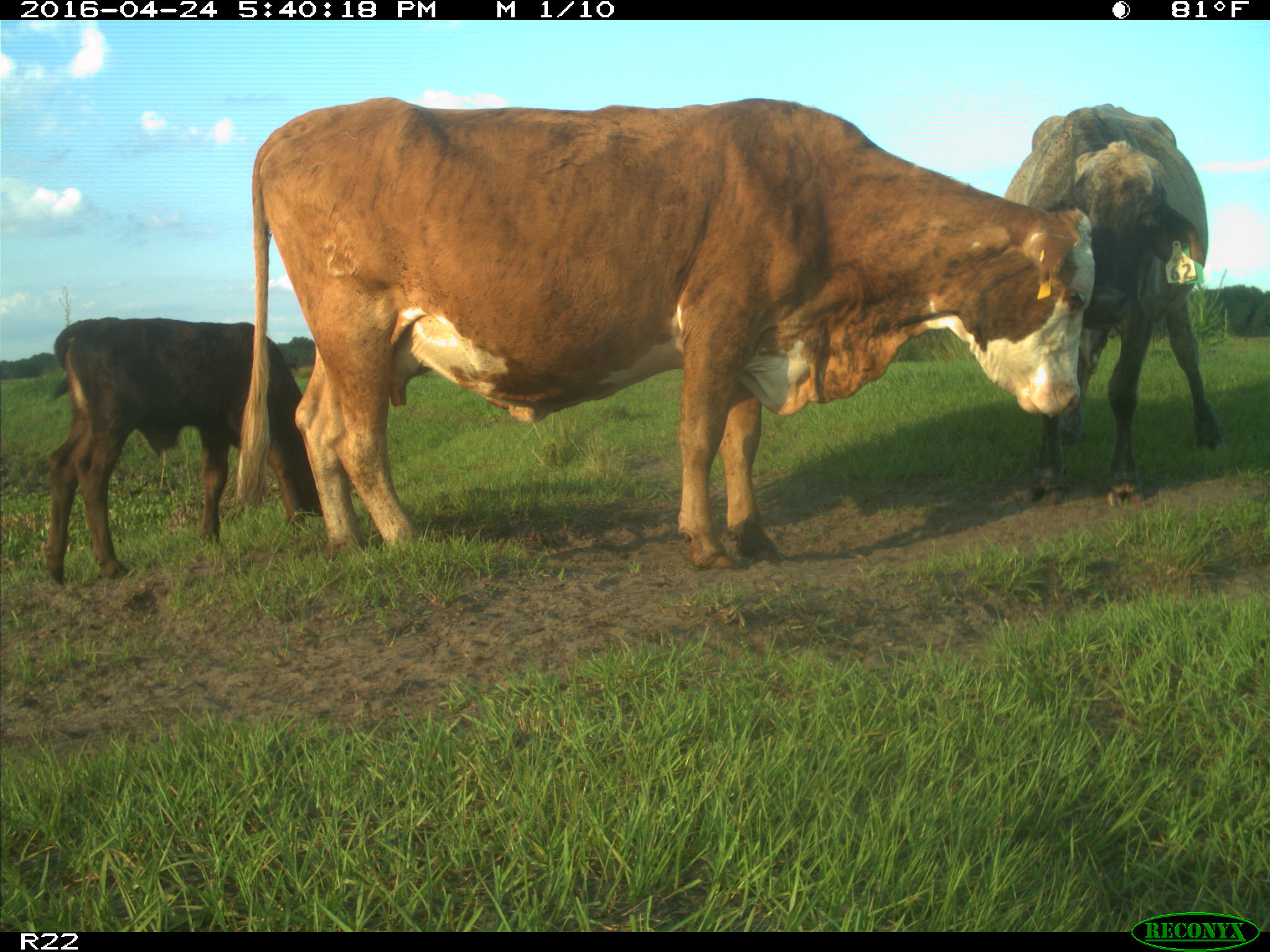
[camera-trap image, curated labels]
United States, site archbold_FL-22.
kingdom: Animalia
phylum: Chordata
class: Mammalia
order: Artiodactyla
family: Bovidae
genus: Bos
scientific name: Bos taurus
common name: domestic cow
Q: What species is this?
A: Bos taurus (domestic cow).